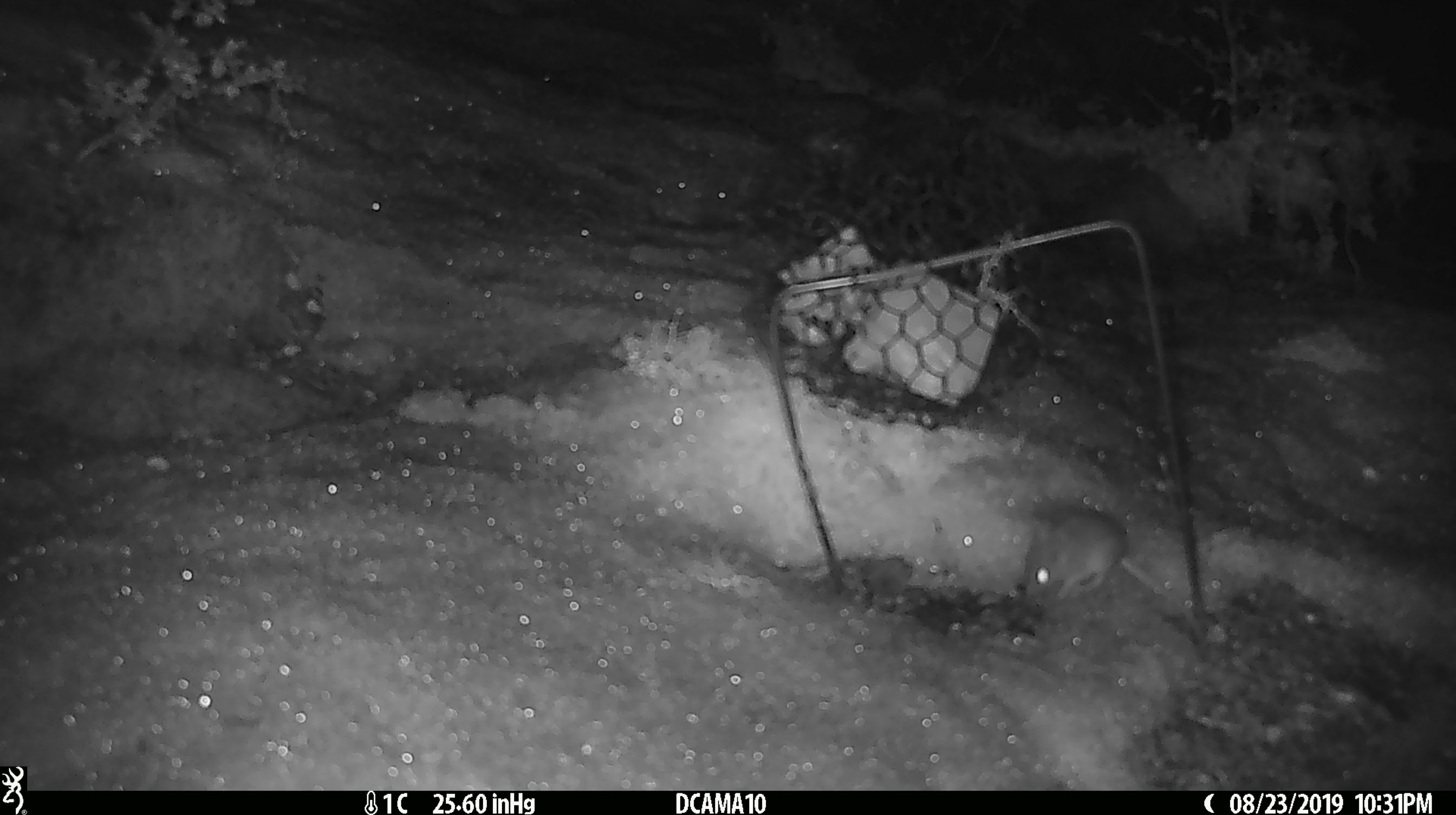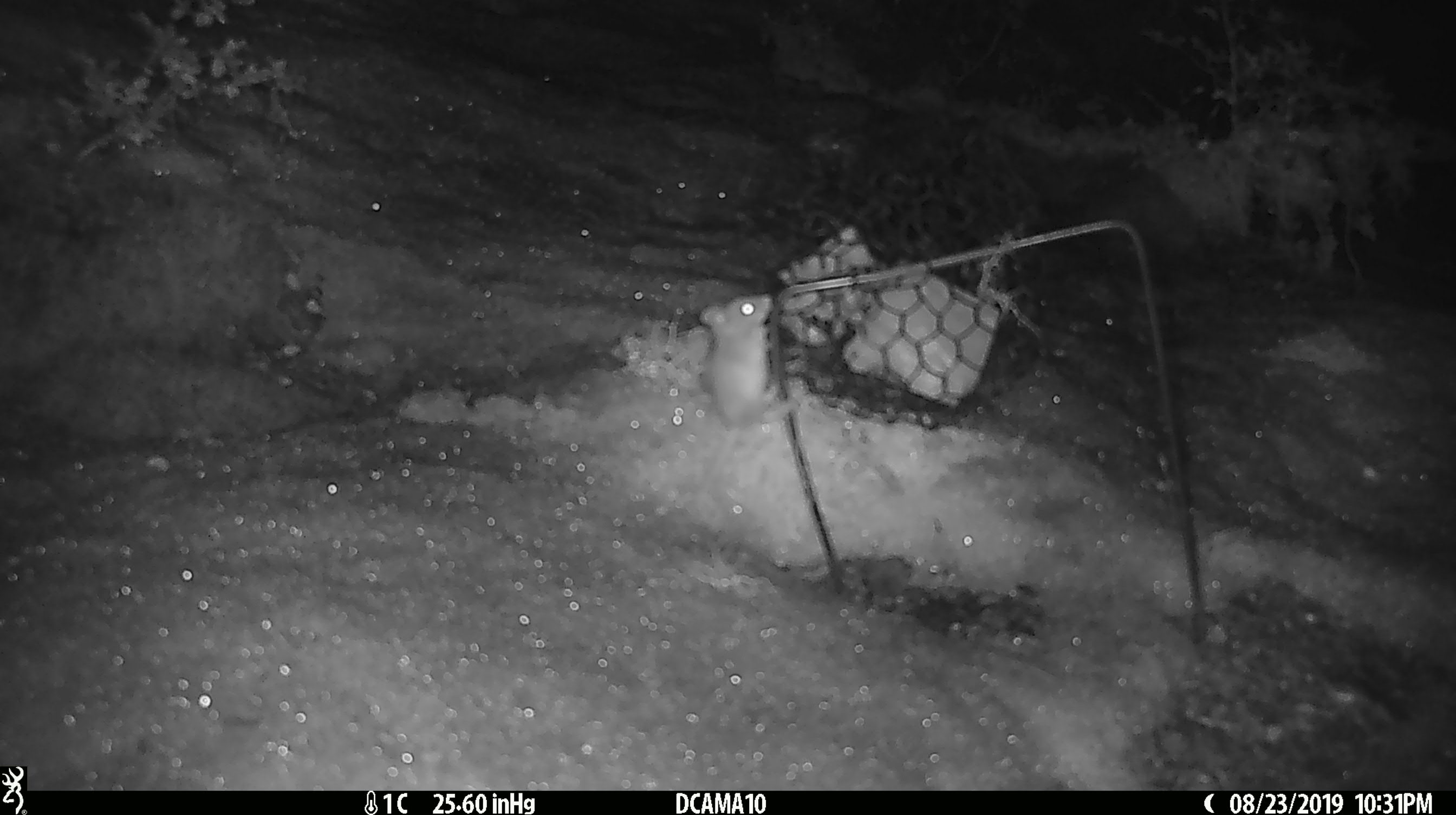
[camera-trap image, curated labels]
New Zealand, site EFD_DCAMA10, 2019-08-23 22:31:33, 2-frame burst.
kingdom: Animalia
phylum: Chordata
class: Mammalia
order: Rodentia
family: Muridae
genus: Mus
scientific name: Mus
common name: mouse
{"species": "mouse (Mus)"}